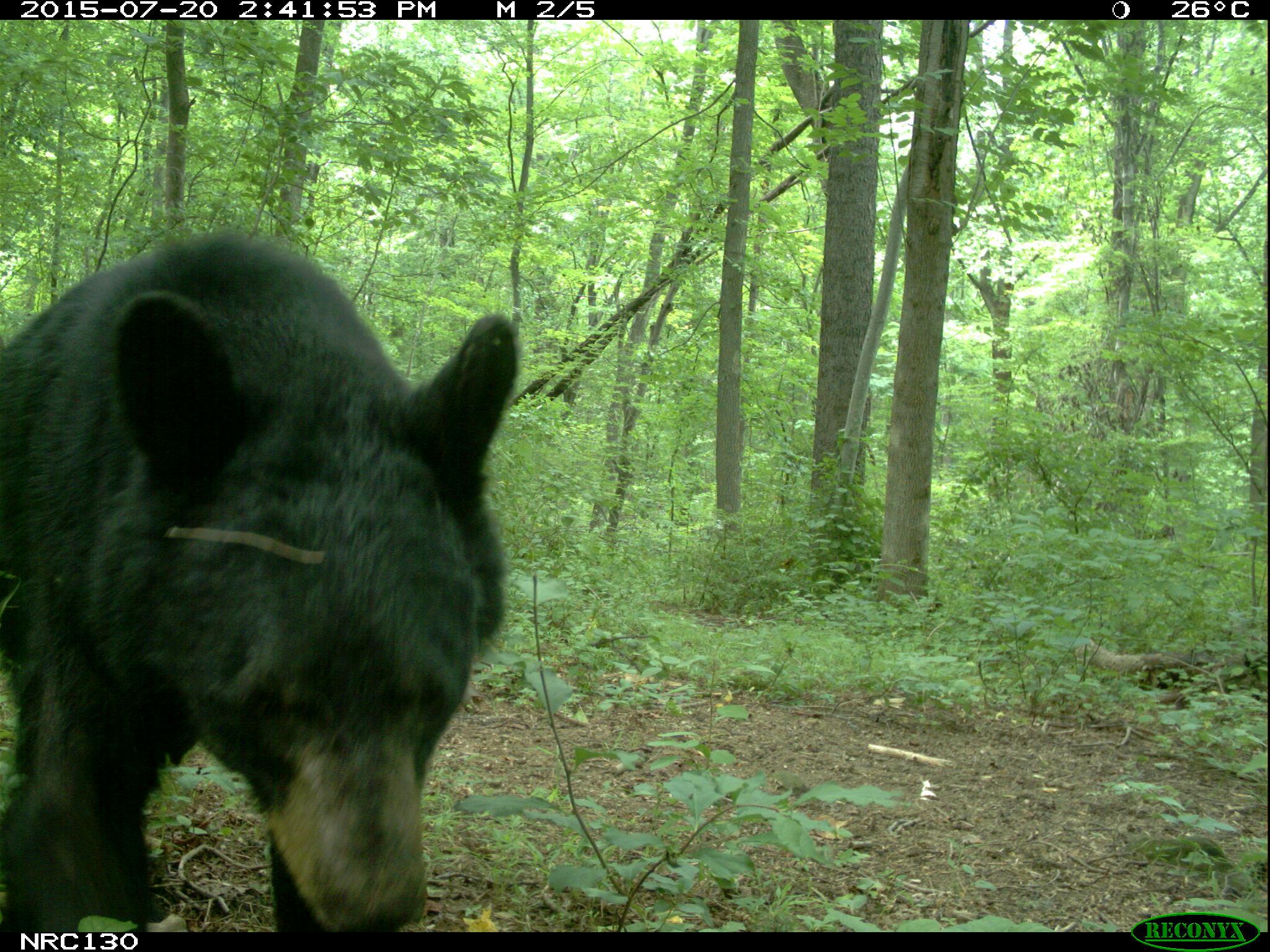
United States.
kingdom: Animalia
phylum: Chordata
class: Mammalia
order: Carnivora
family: Ursidae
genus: Ursus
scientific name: Ursus americanus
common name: american black bear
American Black Bear (Ursus americanus).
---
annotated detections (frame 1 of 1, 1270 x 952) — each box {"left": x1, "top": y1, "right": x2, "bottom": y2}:
American Black Bear: {"left": 0, "top": 218, "right": 521, "bottom": 929}